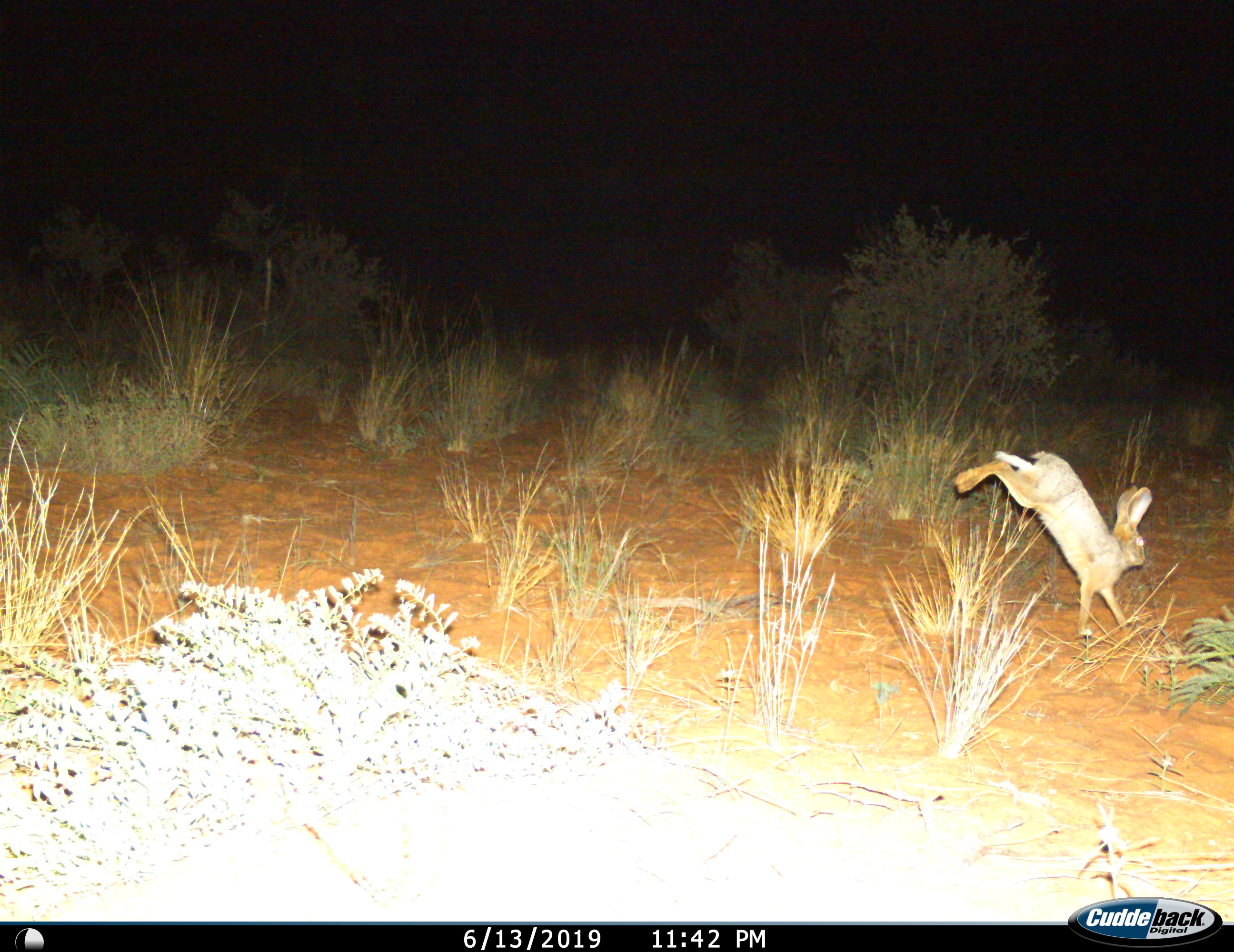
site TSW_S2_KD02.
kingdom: Animalia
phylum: Chordata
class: Mammalia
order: Lagomorpha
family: Leporidae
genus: Lepus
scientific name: Lepus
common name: hare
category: hareunknown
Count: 1.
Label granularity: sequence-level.